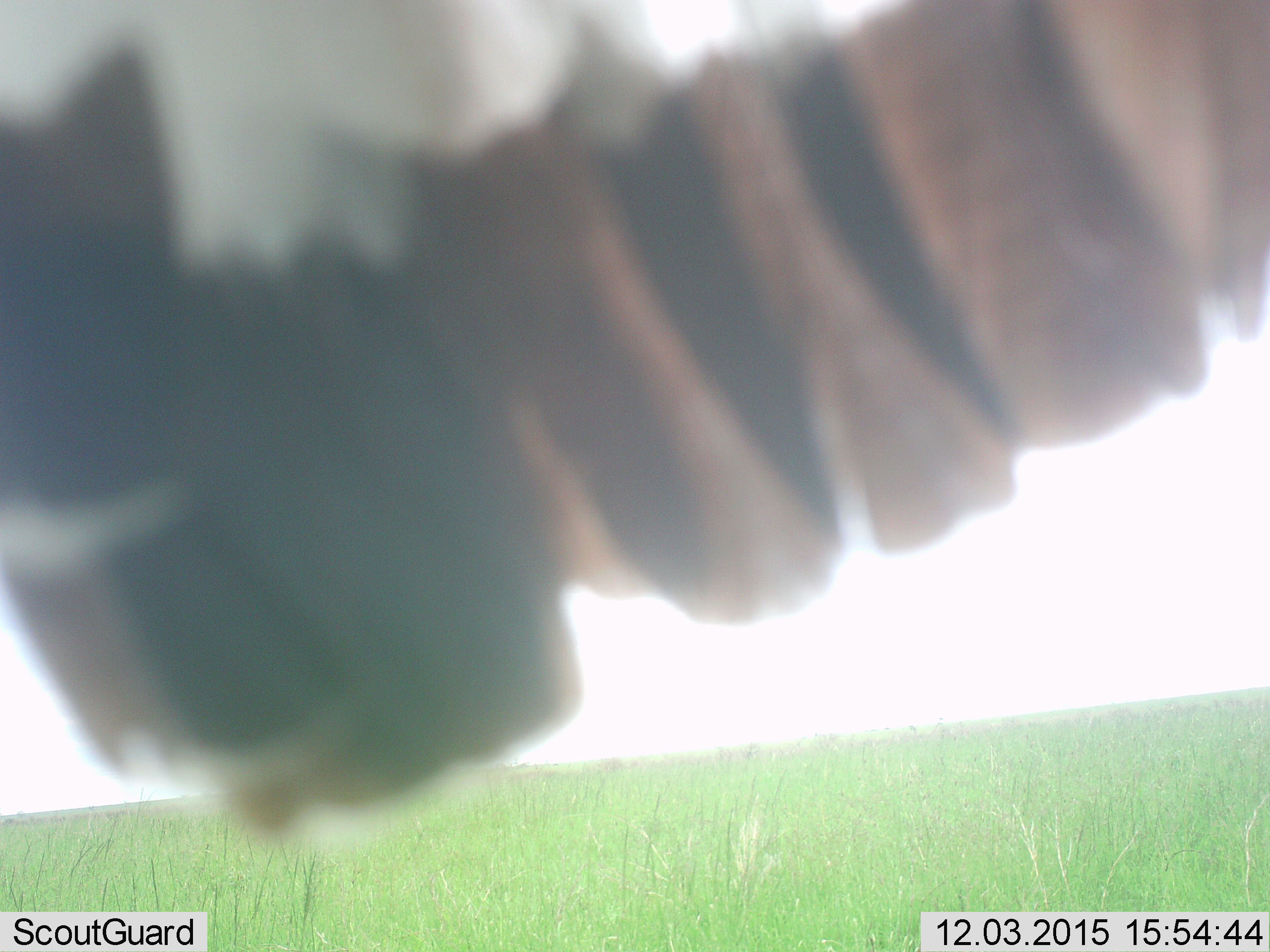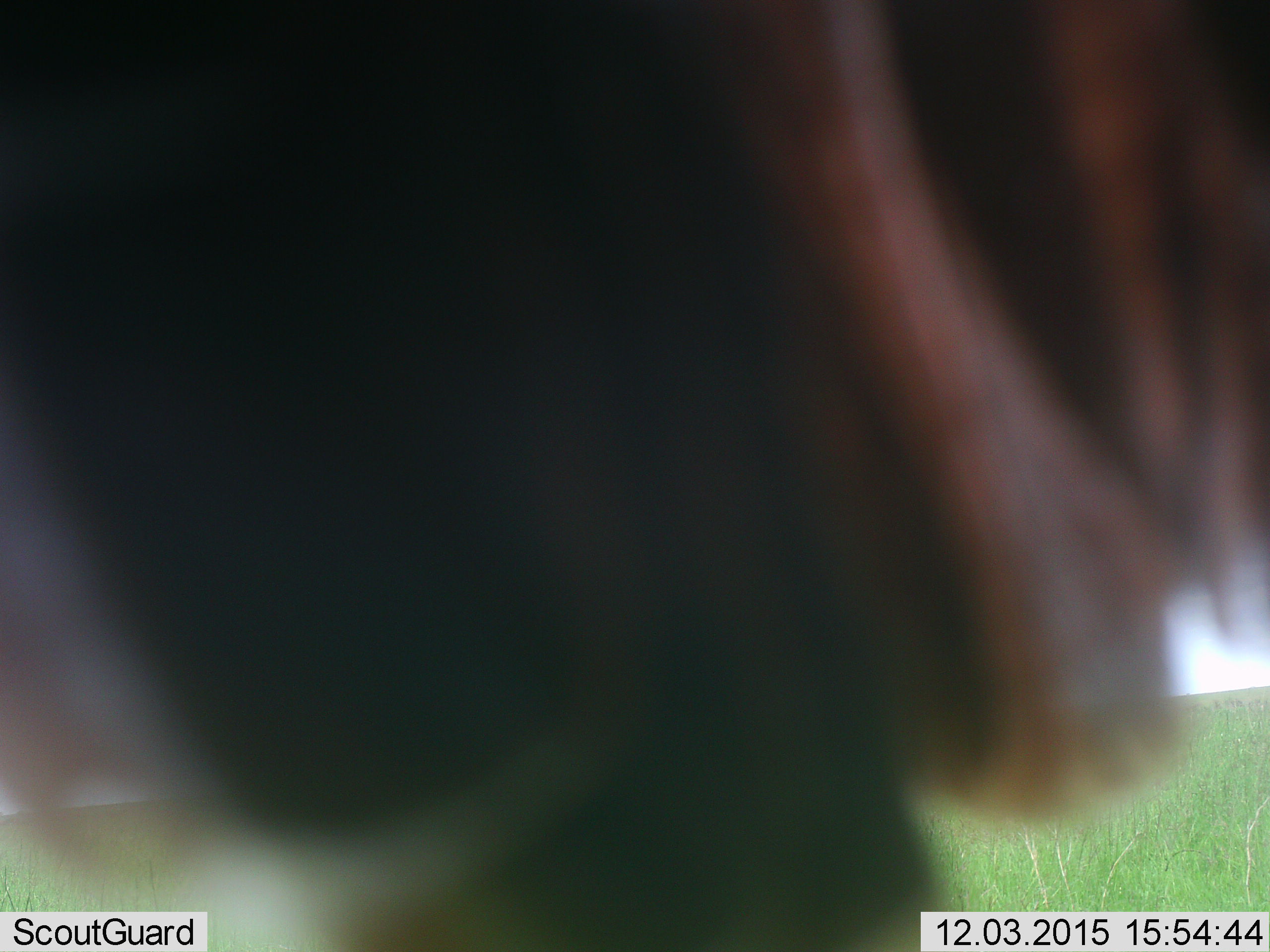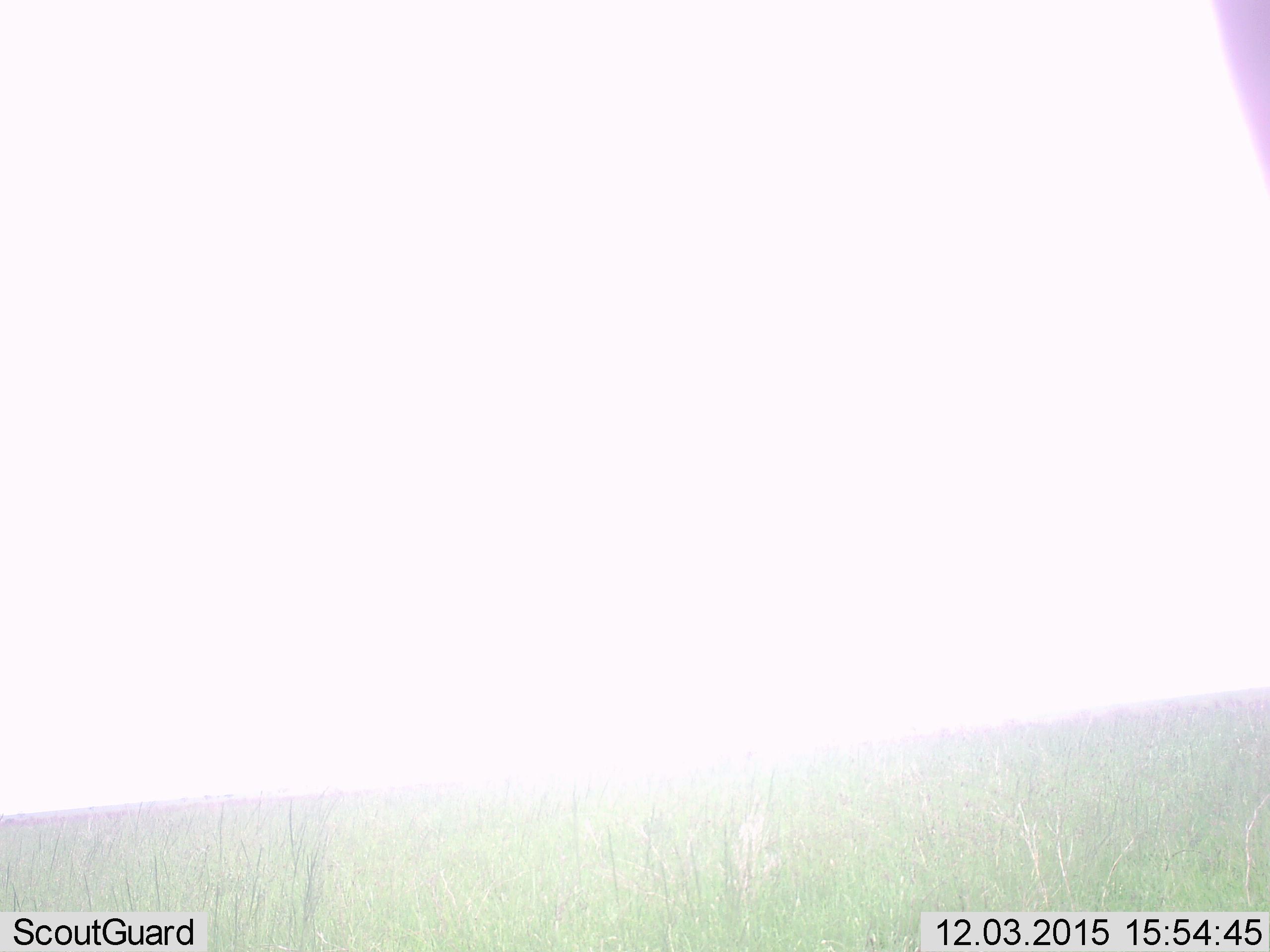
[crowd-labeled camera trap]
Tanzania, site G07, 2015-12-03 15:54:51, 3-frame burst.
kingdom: Animalia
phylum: Chordata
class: Aves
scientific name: Aves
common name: bird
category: otherbird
Otherbird (bird) (Aves), count 1. Behavior (volunteer vote fractions): standing 33%, resting 33%, moving 33%, interacting 0%. Young present (vote fraction): 0%. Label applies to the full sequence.